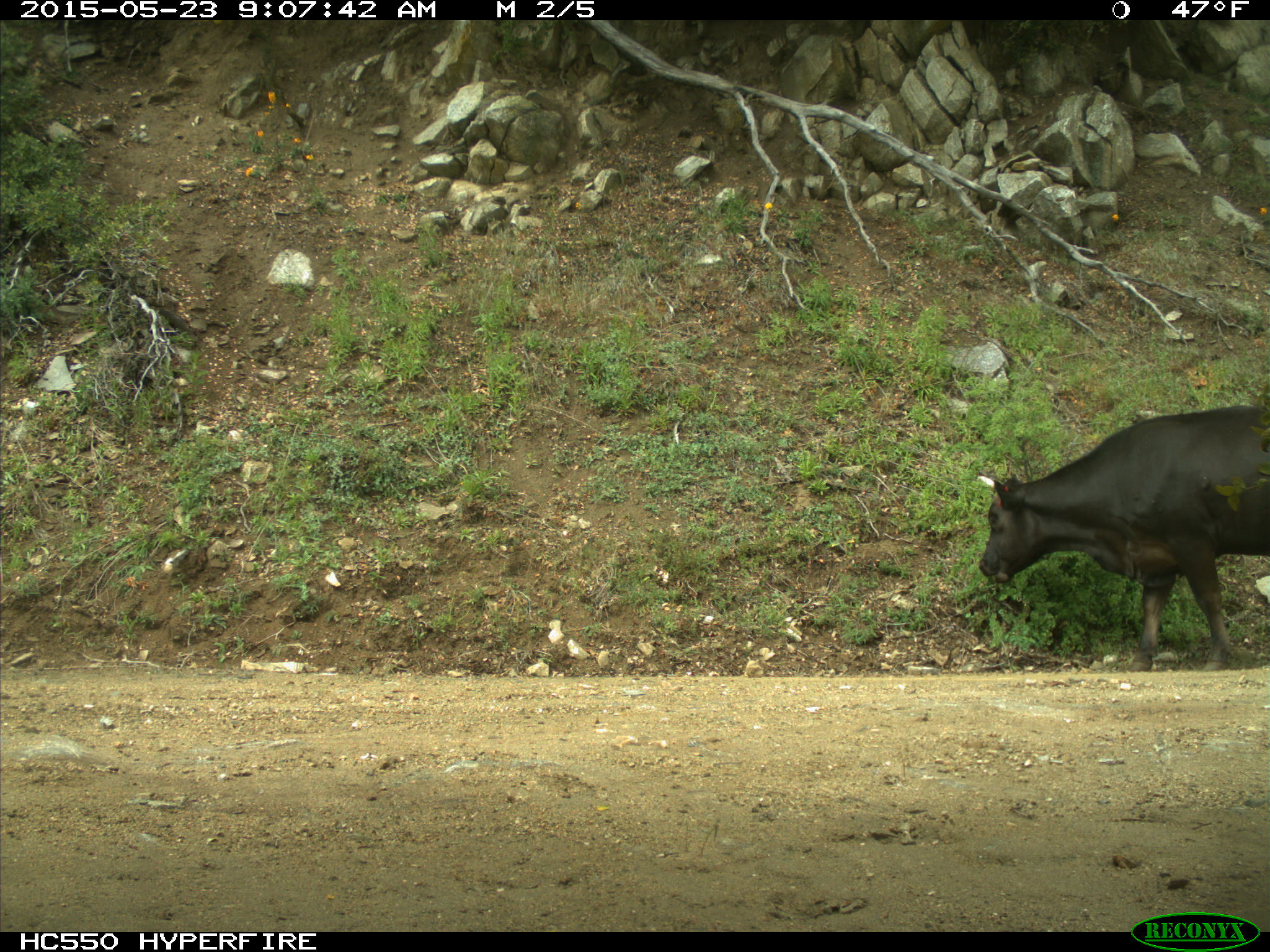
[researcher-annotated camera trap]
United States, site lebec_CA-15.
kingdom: Animalia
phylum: Chordata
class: Mammalia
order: Artiodactyla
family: Bovidae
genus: Bos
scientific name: Bos taurus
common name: domestic cow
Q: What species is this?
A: Bos taurus (domestic cow).